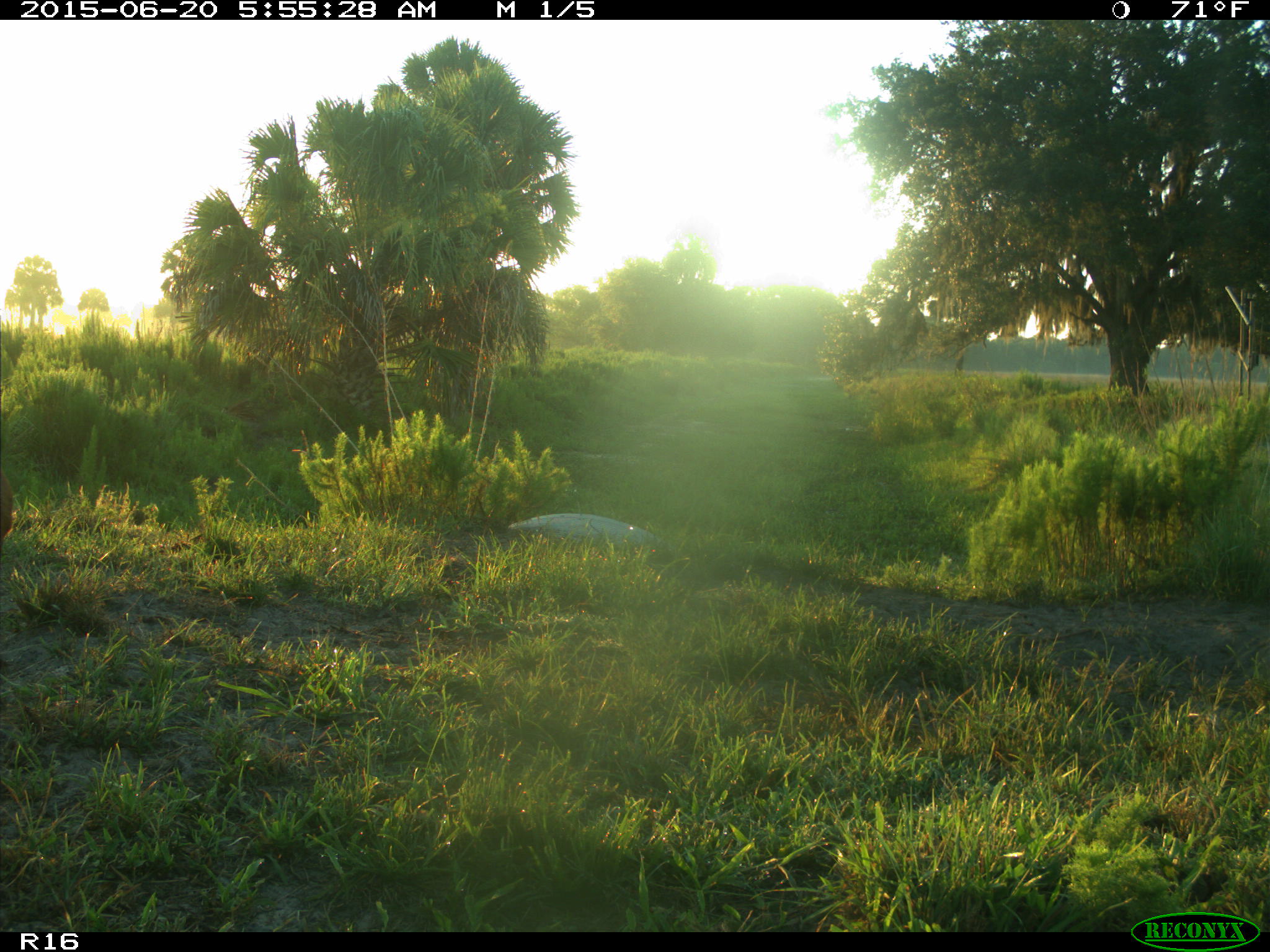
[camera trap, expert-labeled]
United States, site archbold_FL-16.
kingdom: Animalia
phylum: Chordata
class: Mammalia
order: Artiodactyla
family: Bovidae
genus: Bos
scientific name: Bos taurus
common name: domestic cow